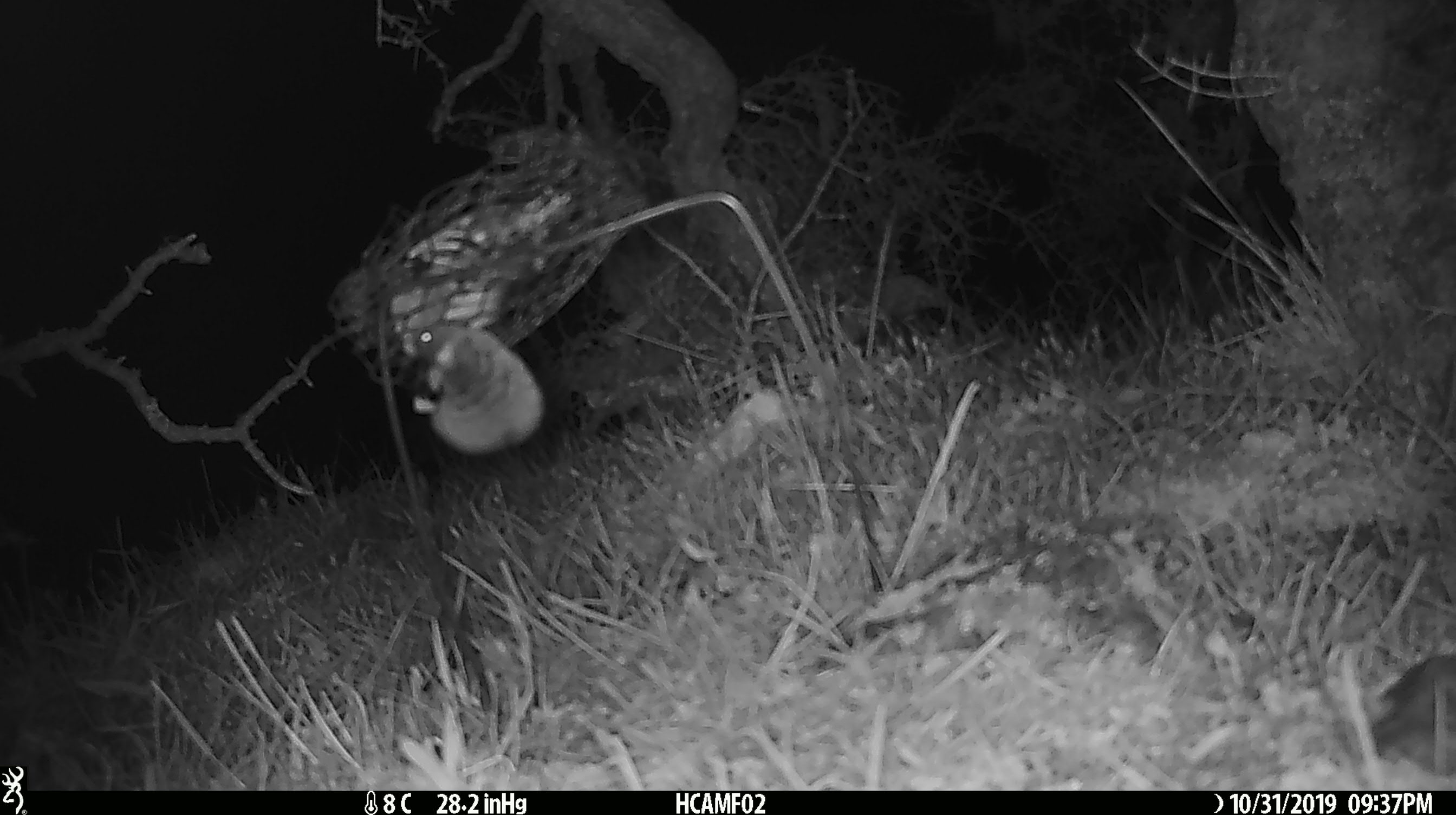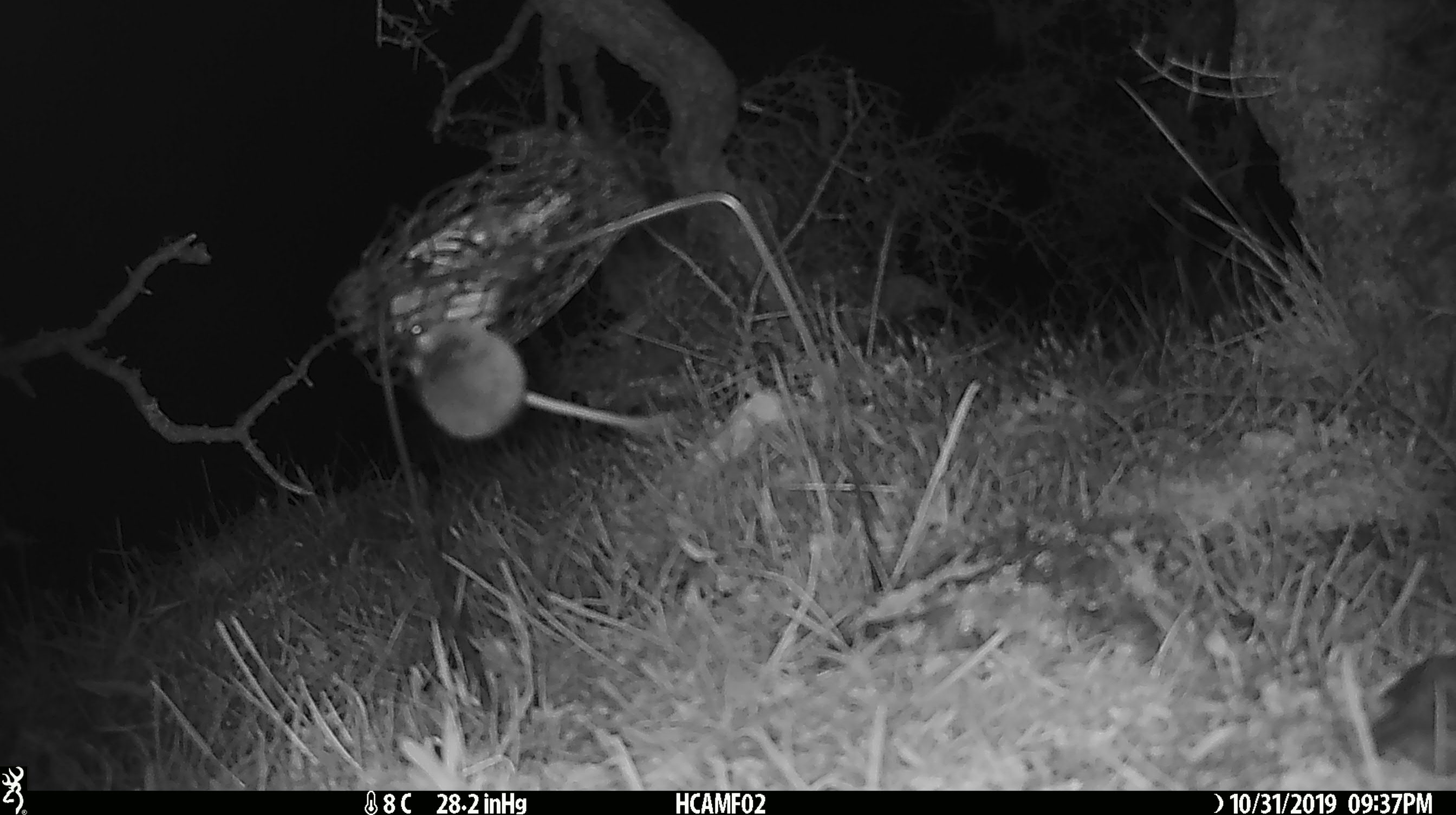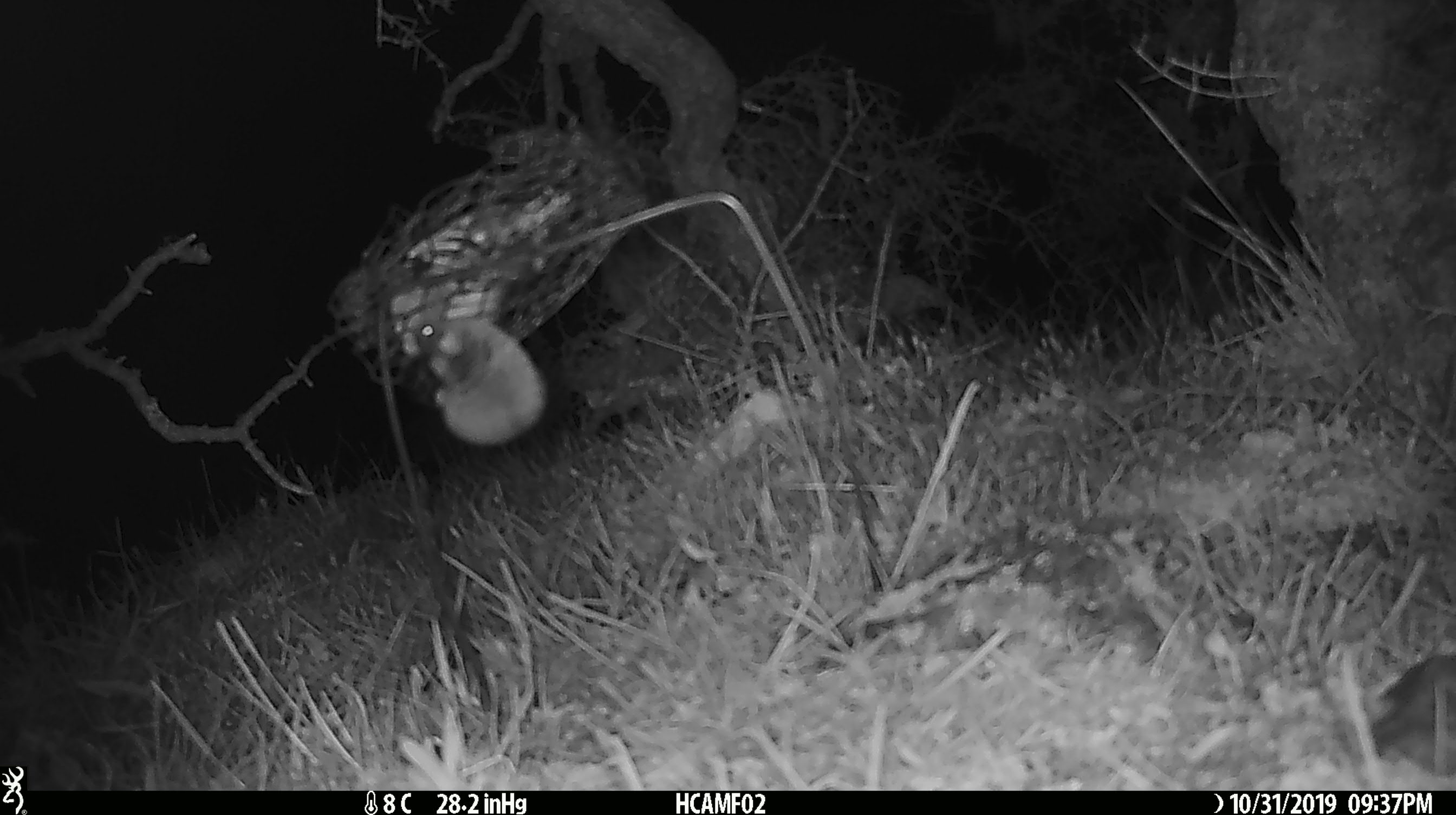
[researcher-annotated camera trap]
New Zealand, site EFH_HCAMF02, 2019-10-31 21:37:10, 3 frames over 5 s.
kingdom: Animalia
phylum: Chordata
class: Mammalia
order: Rodentia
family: Muridae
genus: Mus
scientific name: Mus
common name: mouse